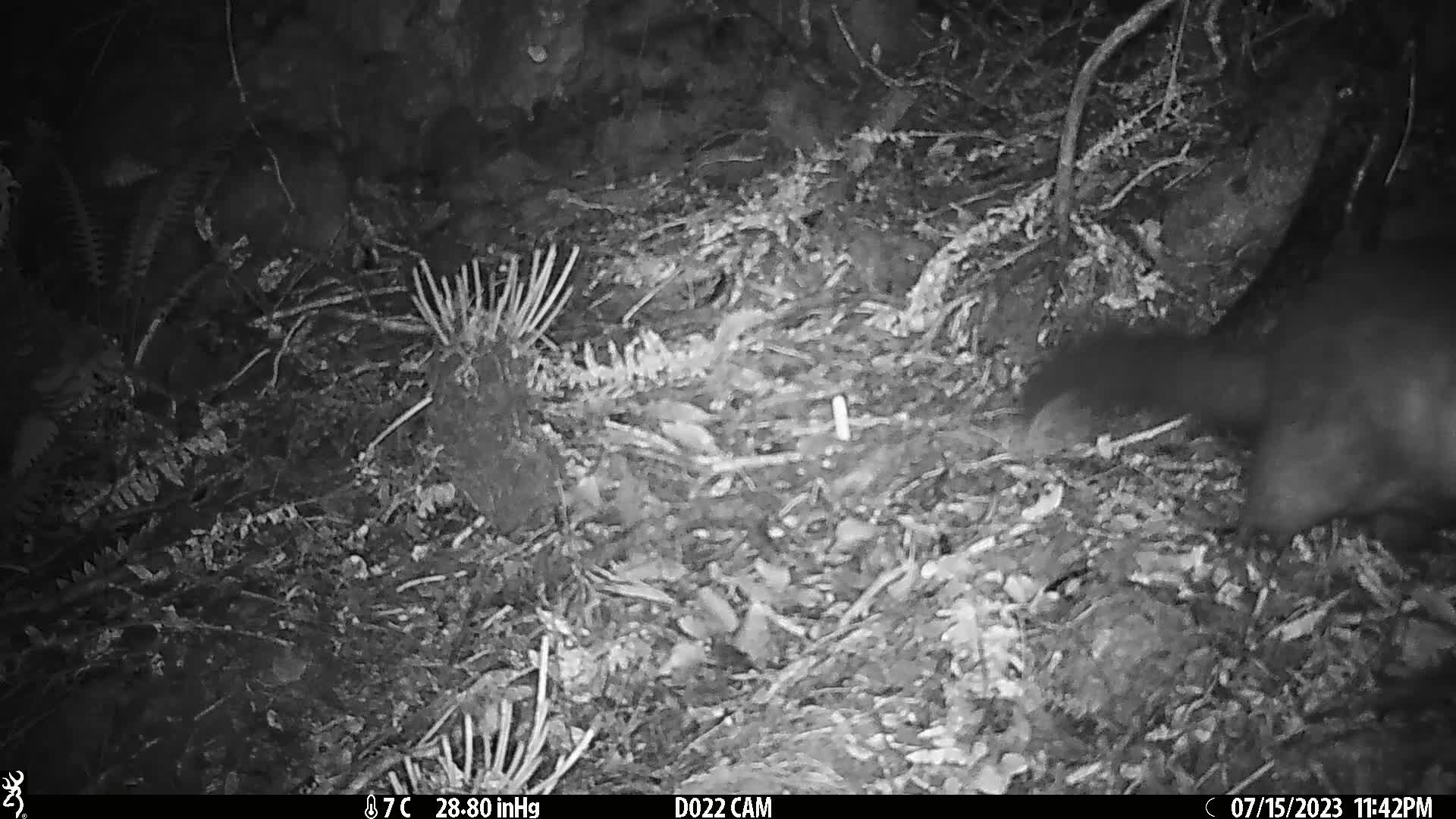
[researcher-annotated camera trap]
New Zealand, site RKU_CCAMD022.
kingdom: Animalia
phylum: Chordata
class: Mammalia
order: Diprotodontia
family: Phalangeridae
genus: Trichosurus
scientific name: Trichosurus vulpecula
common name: common brushtail possum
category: possum